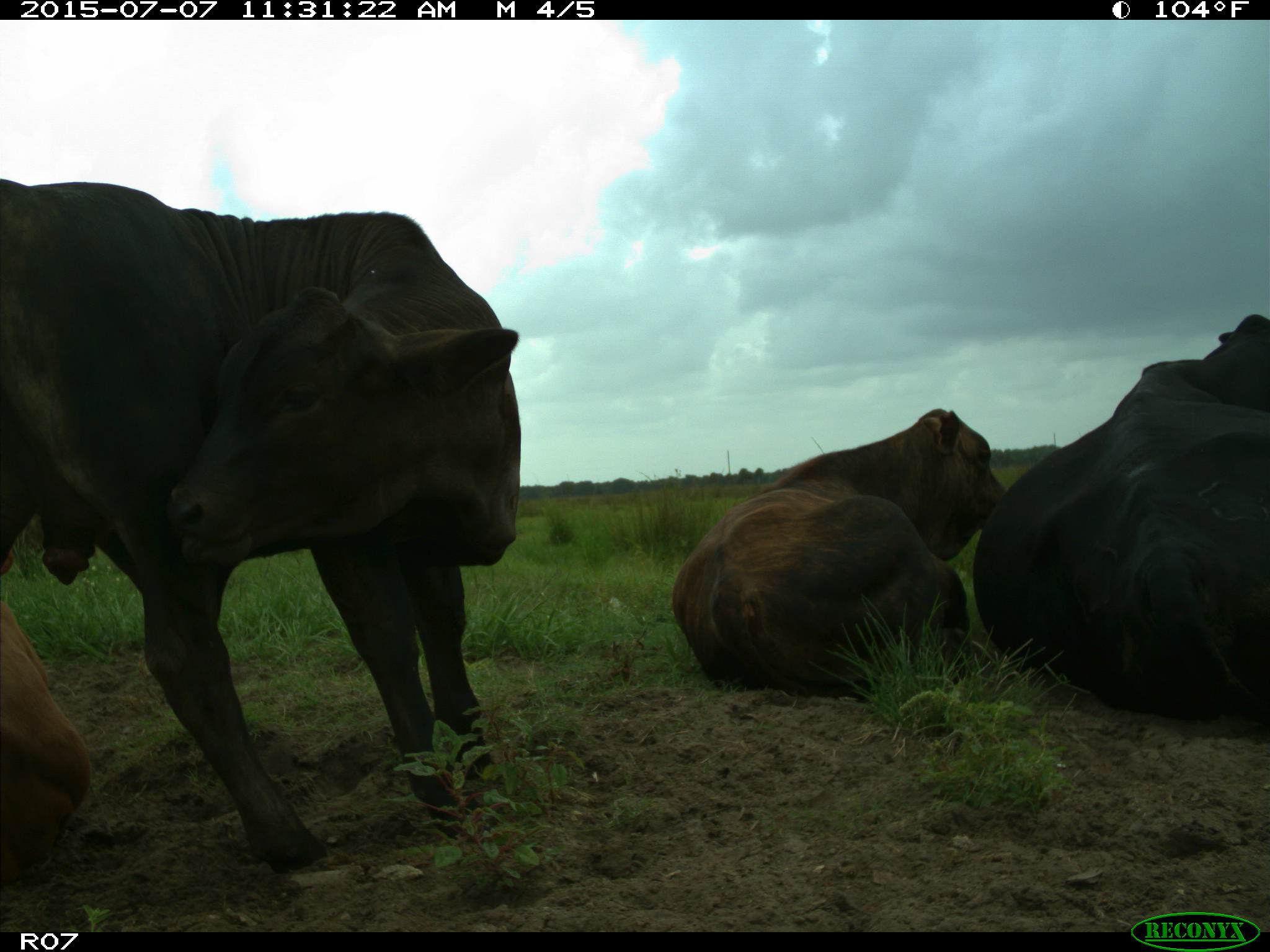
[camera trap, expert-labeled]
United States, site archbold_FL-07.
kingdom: Animalia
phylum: Chordata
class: Mammalia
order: Artiodactyla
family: Bovidae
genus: Bos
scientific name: Bos taurus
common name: domestic cow